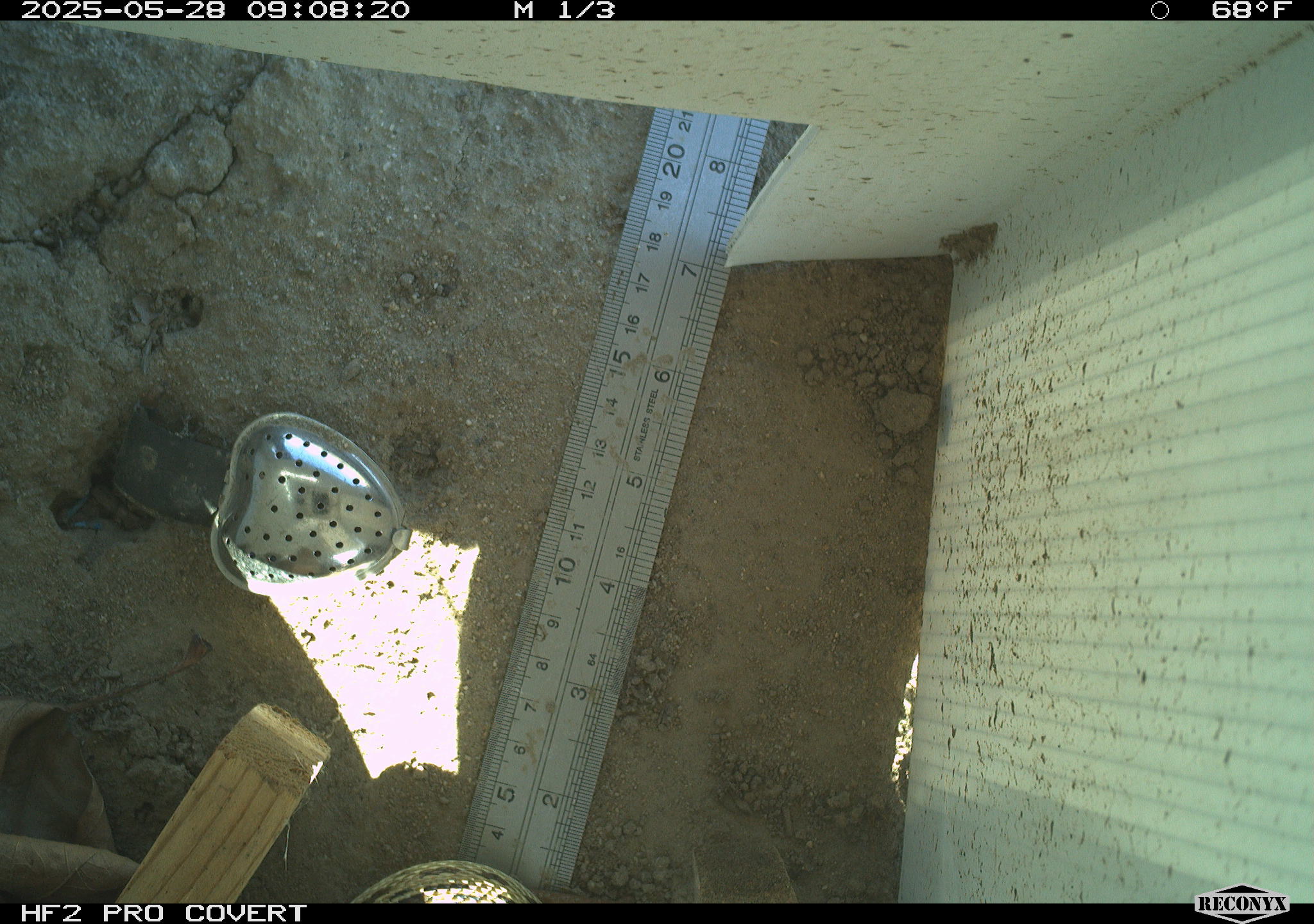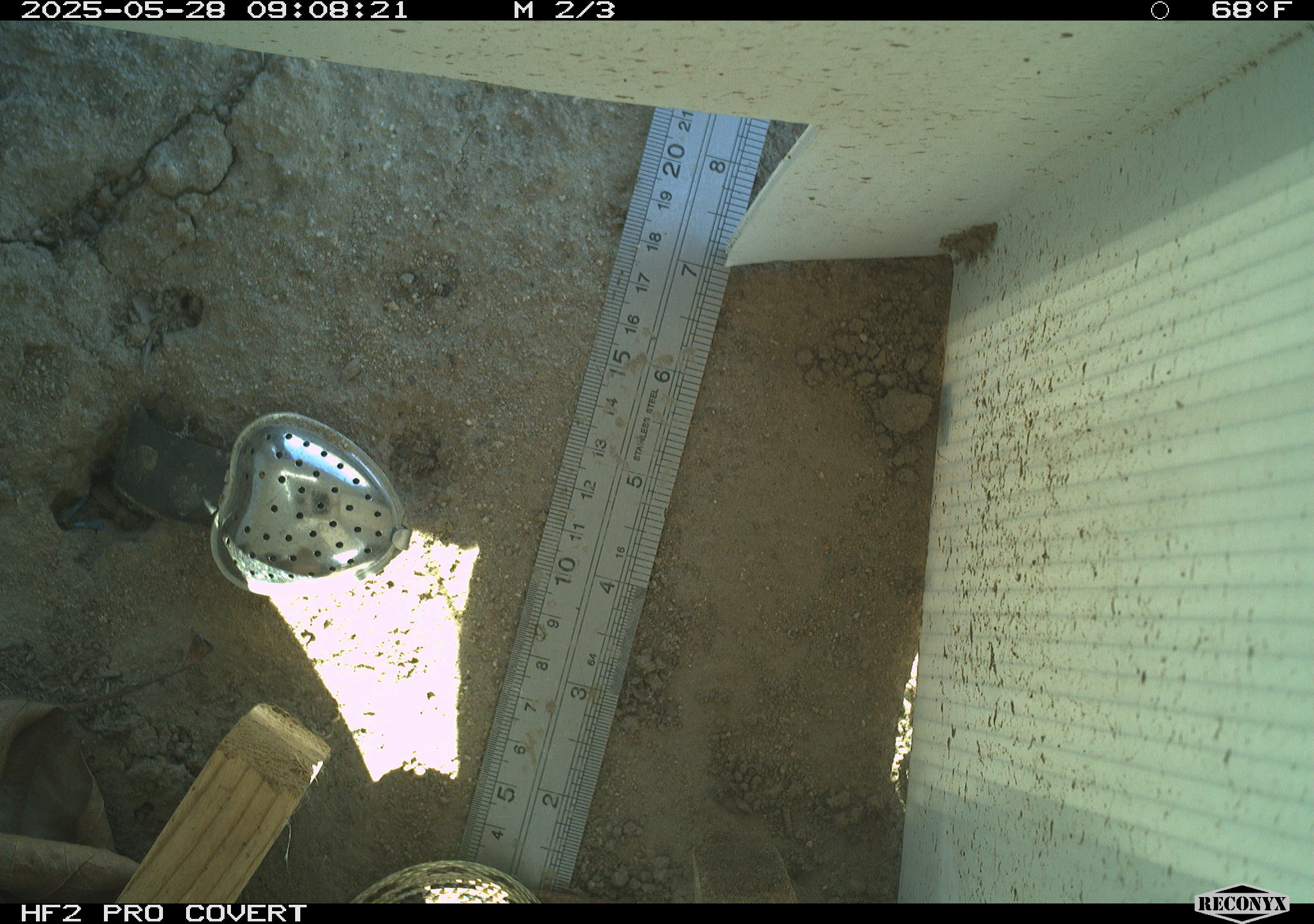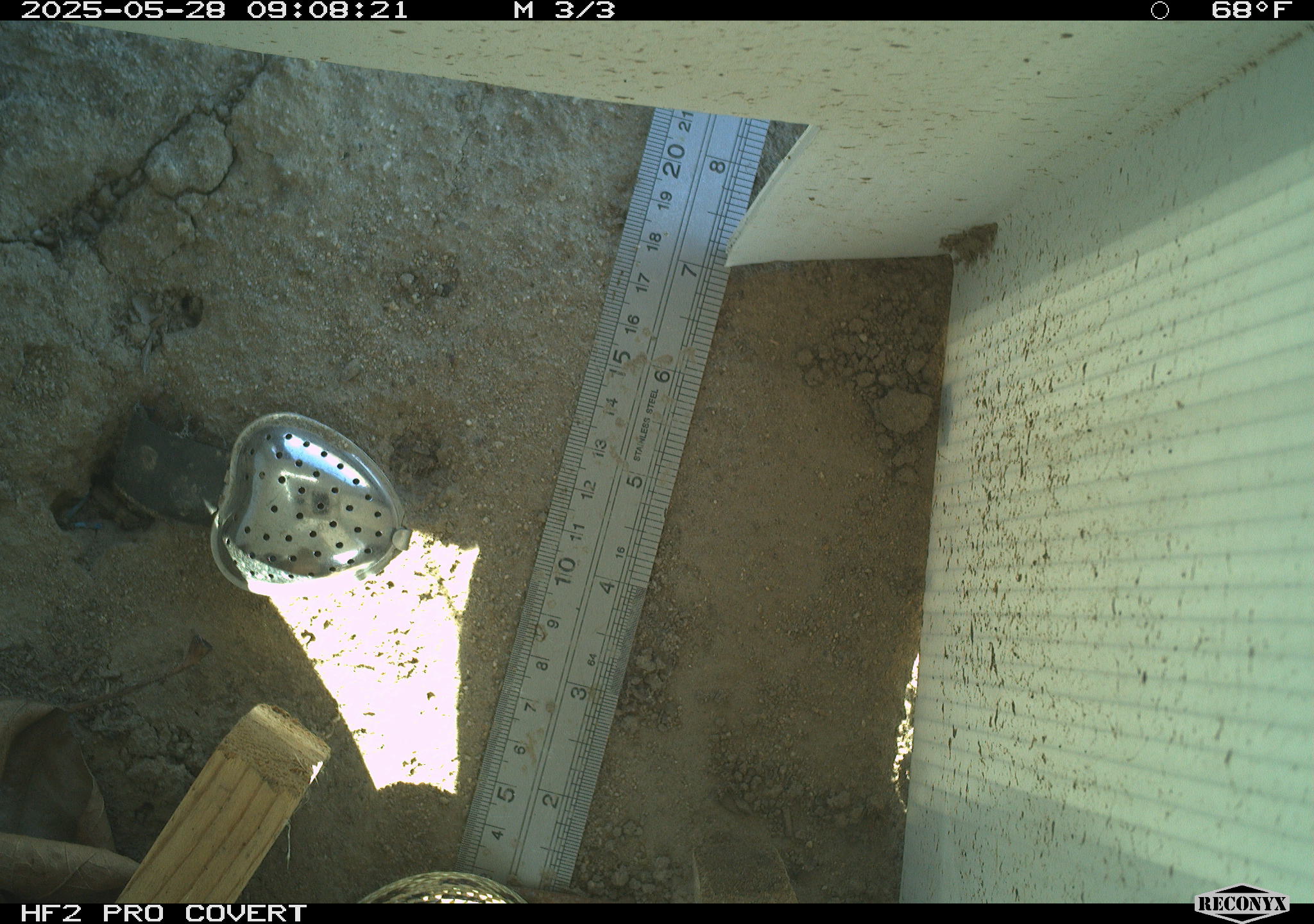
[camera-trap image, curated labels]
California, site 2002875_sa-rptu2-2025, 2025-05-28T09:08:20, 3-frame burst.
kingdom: Animalia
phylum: Chordata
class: Reptilia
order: Squamata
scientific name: Squamata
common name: lizards and snakes